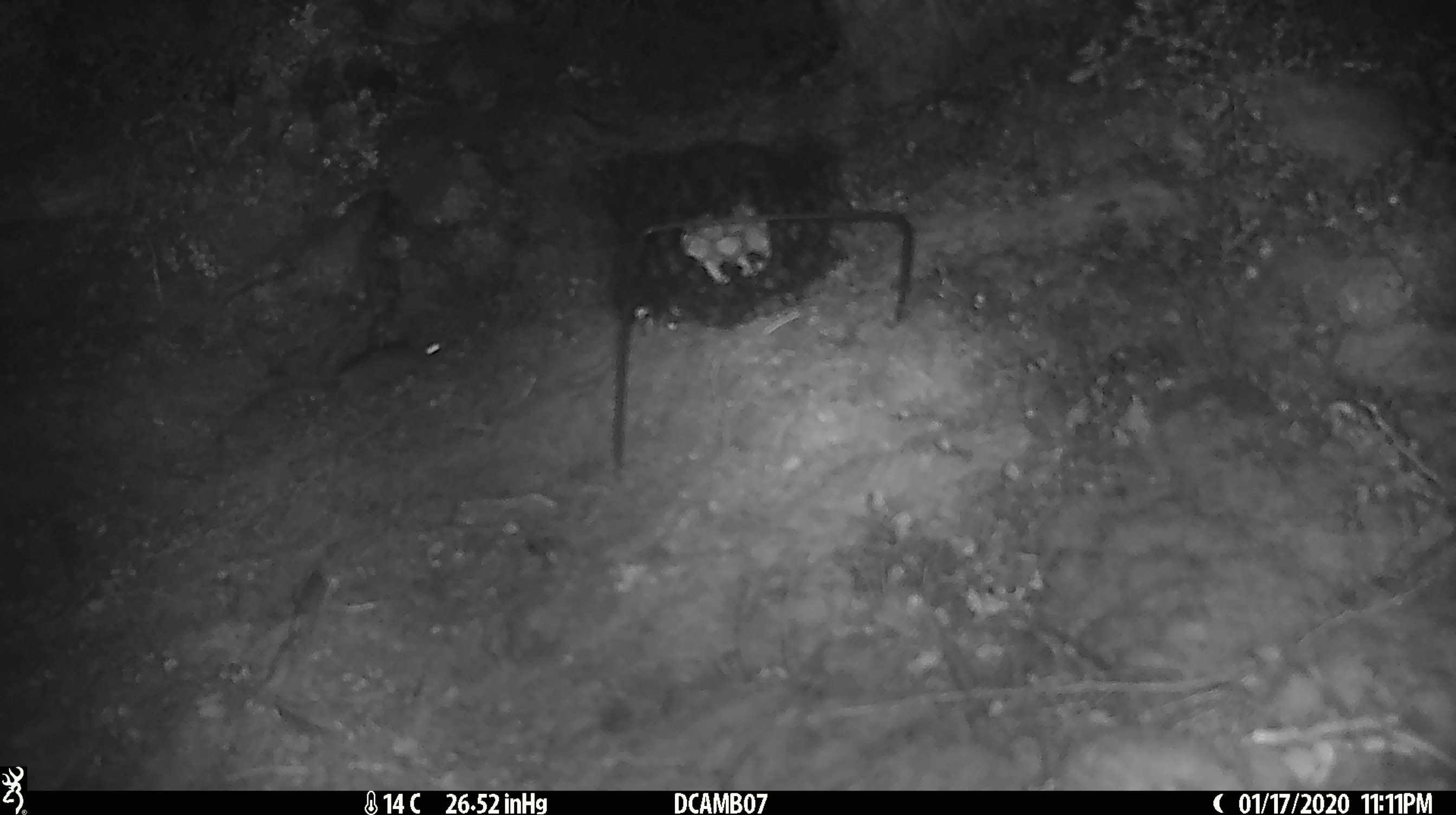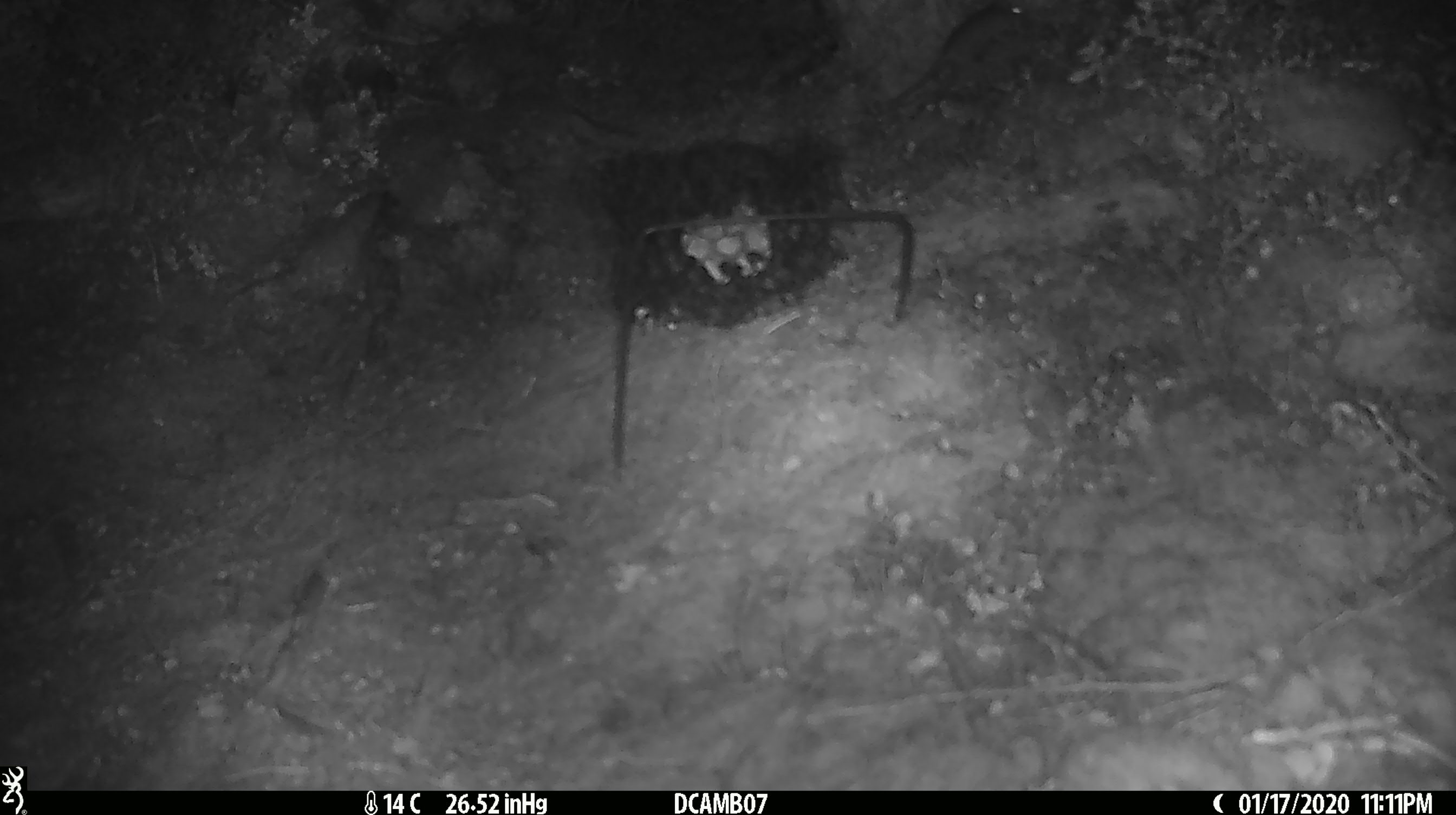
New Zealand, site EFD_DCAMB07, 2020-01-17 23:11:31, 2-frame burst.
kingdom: Animalia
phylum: Chordata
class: Mammalia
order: Rodentia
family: Muridae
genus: Mus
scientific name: Mus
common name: mouse